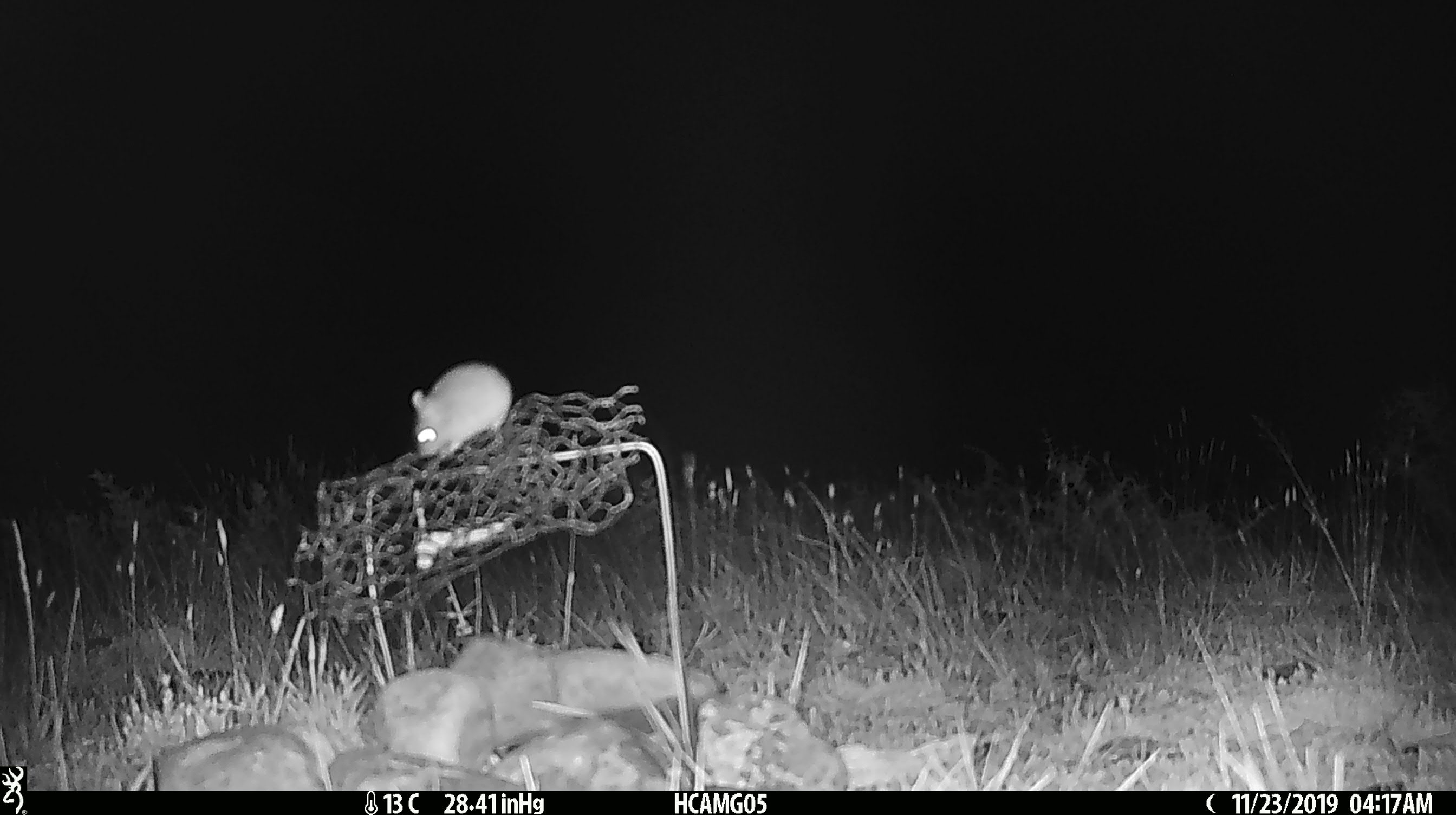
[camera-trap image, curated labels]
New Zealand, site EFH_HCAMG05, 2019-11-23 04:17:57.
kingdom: Animalia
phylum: Chordata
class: Mammalia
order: Rodentia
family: Muridae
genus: Mus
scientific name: Mus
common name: mouse